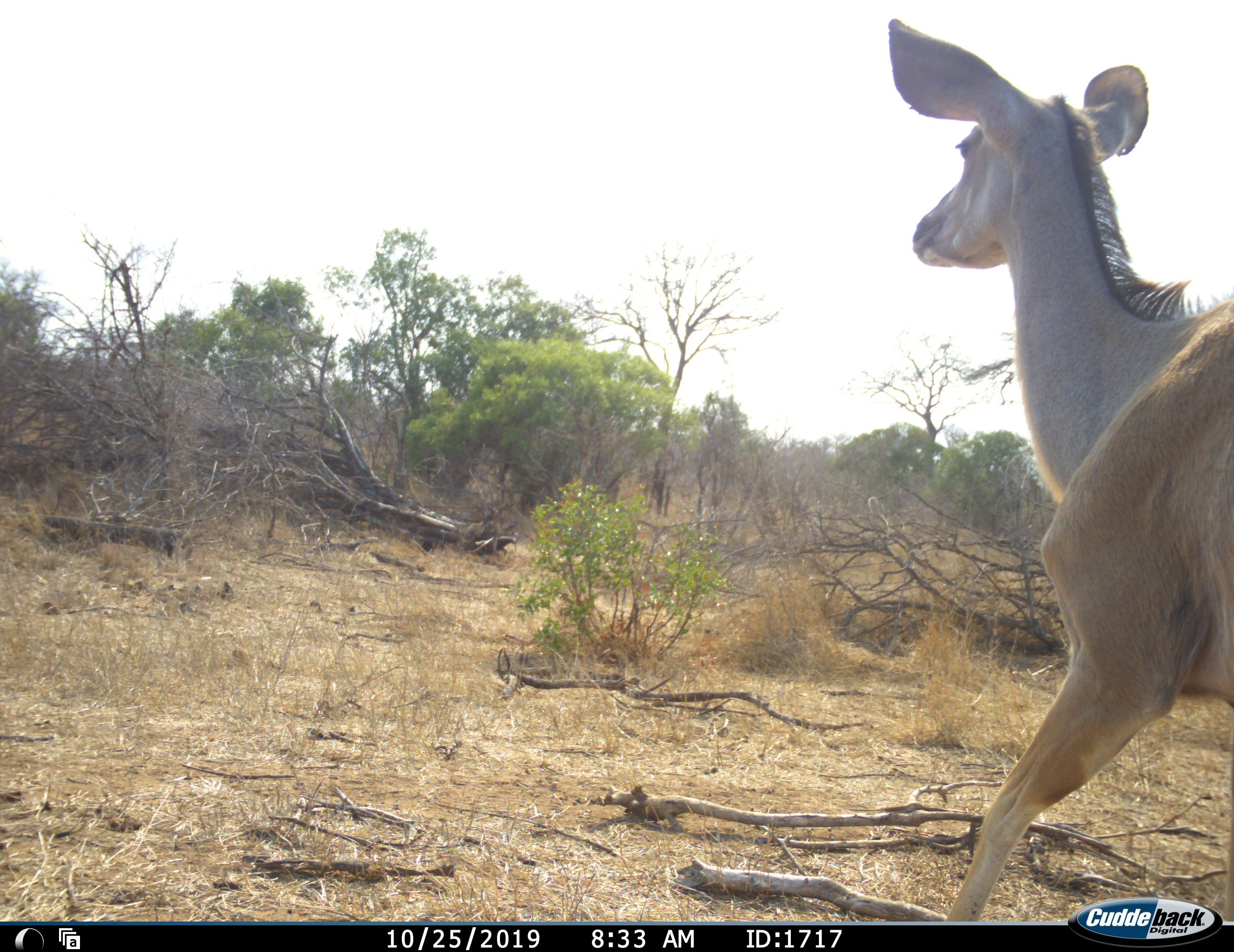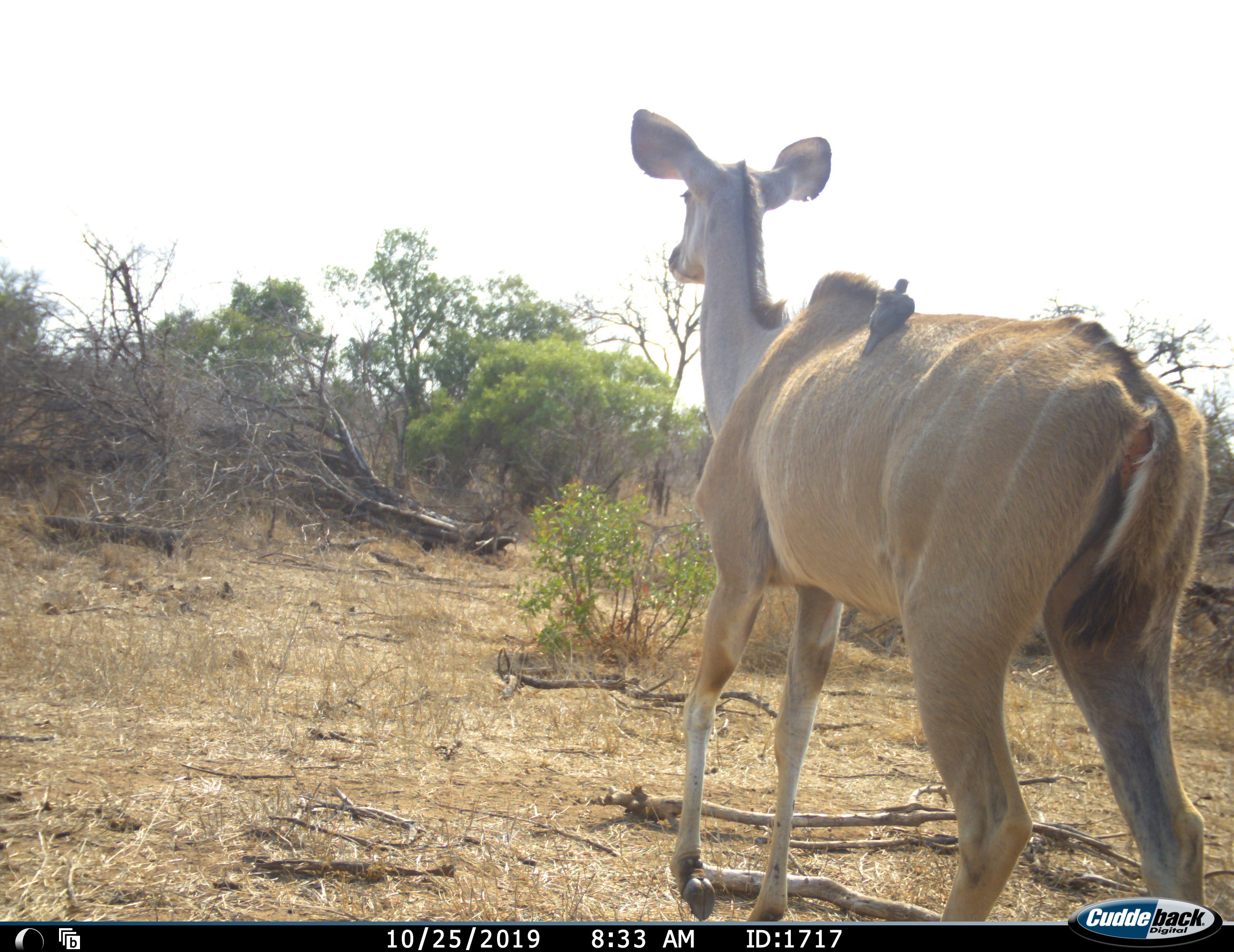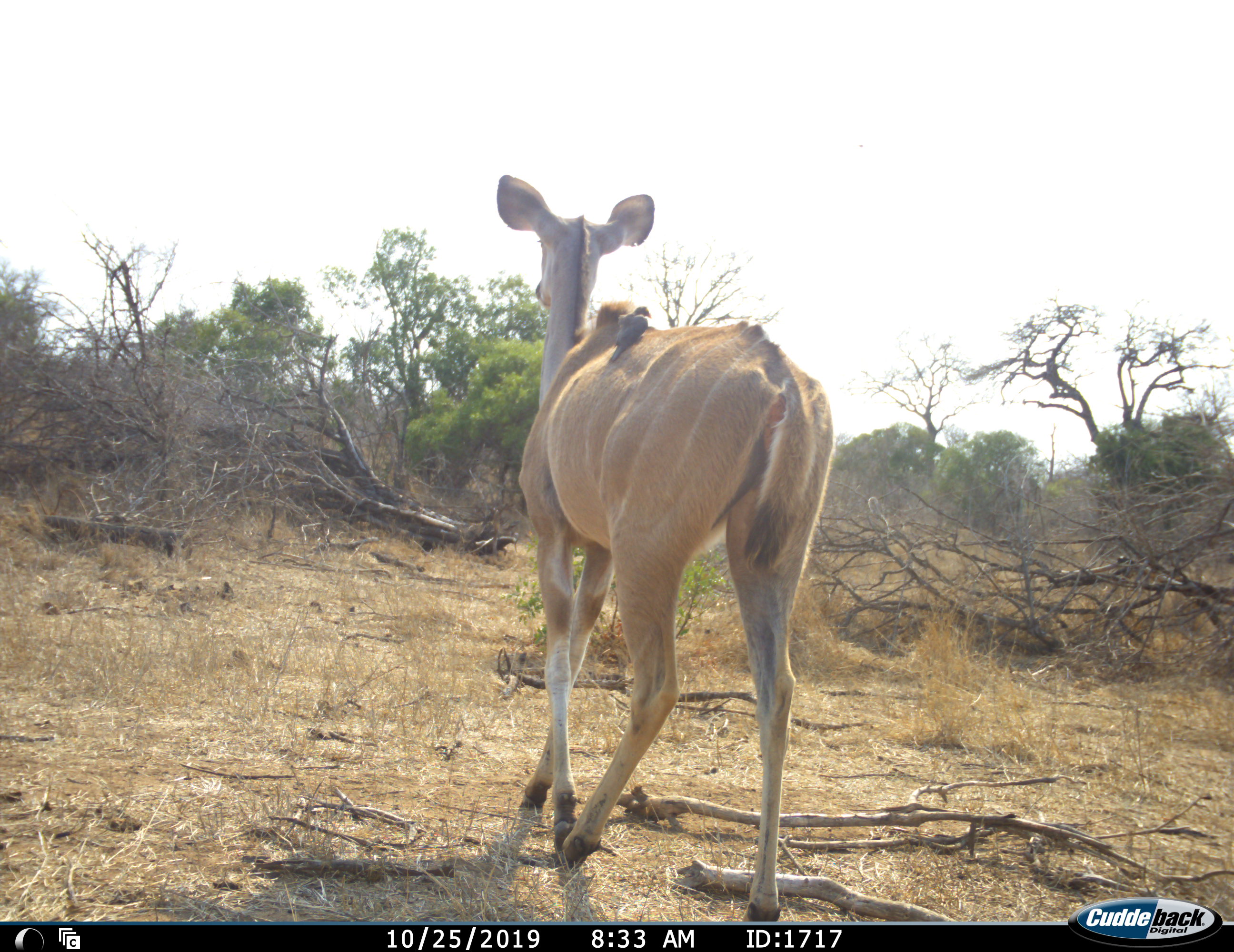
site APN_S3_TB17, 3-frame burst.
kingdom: Animalia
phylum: Chordata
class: Aves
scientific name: Aves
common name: bird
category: birdother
Birdother (bird) (Aves), count 1. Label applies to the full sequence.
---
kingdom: Animalia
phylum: Chordata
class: Mammalia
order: Artiodactyla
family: Bovidae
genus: Tragelaphus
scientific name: Tragelaphus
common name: kudu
Kudu (Tragelaphus), count 1. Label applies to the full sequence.